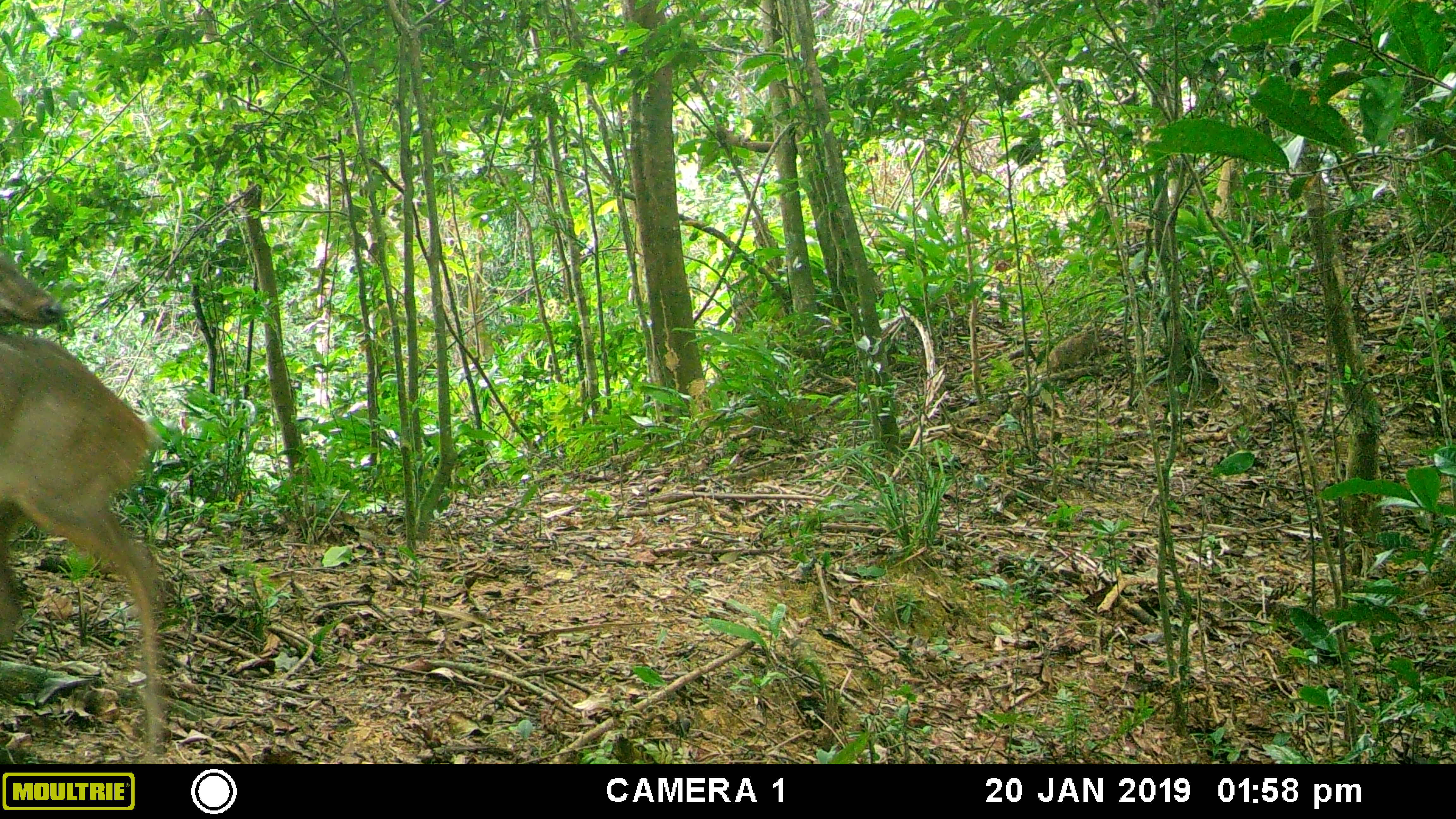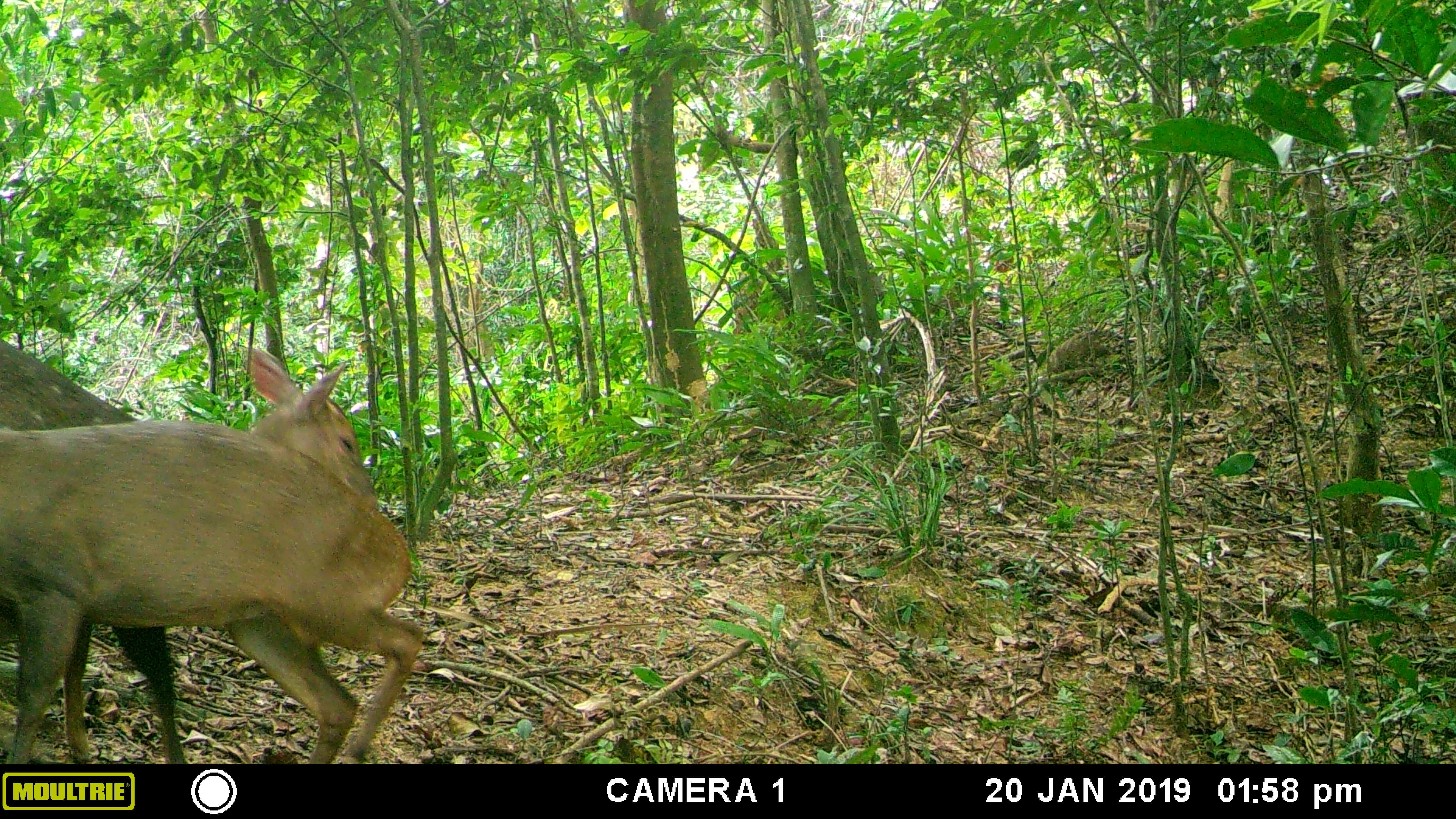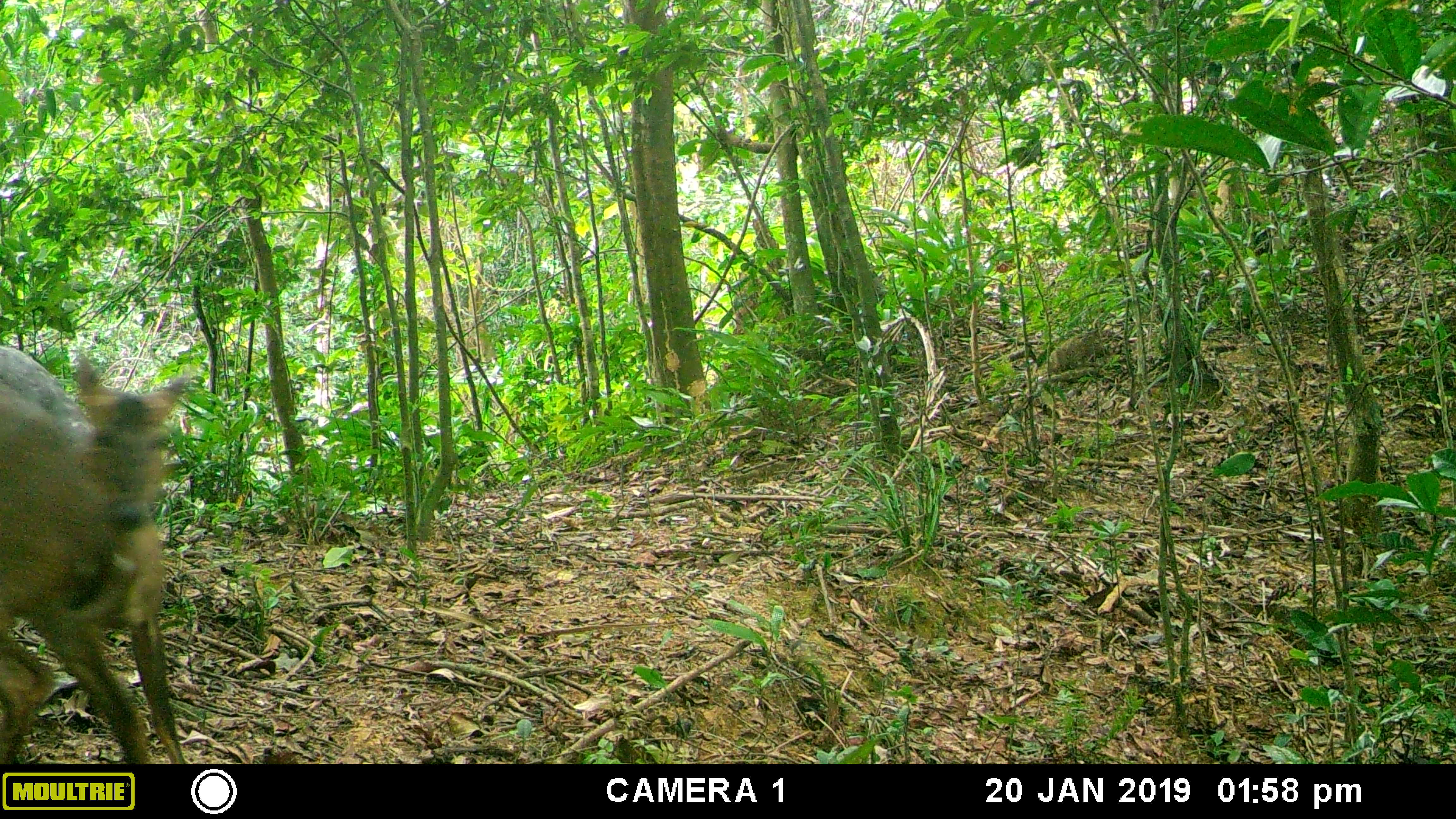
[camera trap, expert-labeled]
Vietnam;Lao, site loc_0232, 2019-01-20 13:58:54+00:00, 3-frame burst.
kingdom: Animalia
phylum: Chordata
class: Mammalia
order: Artiodactyla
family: Cervidae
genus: Muntiacus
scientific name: Muntiacus vuquangensis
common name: large-antlered muntjac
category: large antlered muntjac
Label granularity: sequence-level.